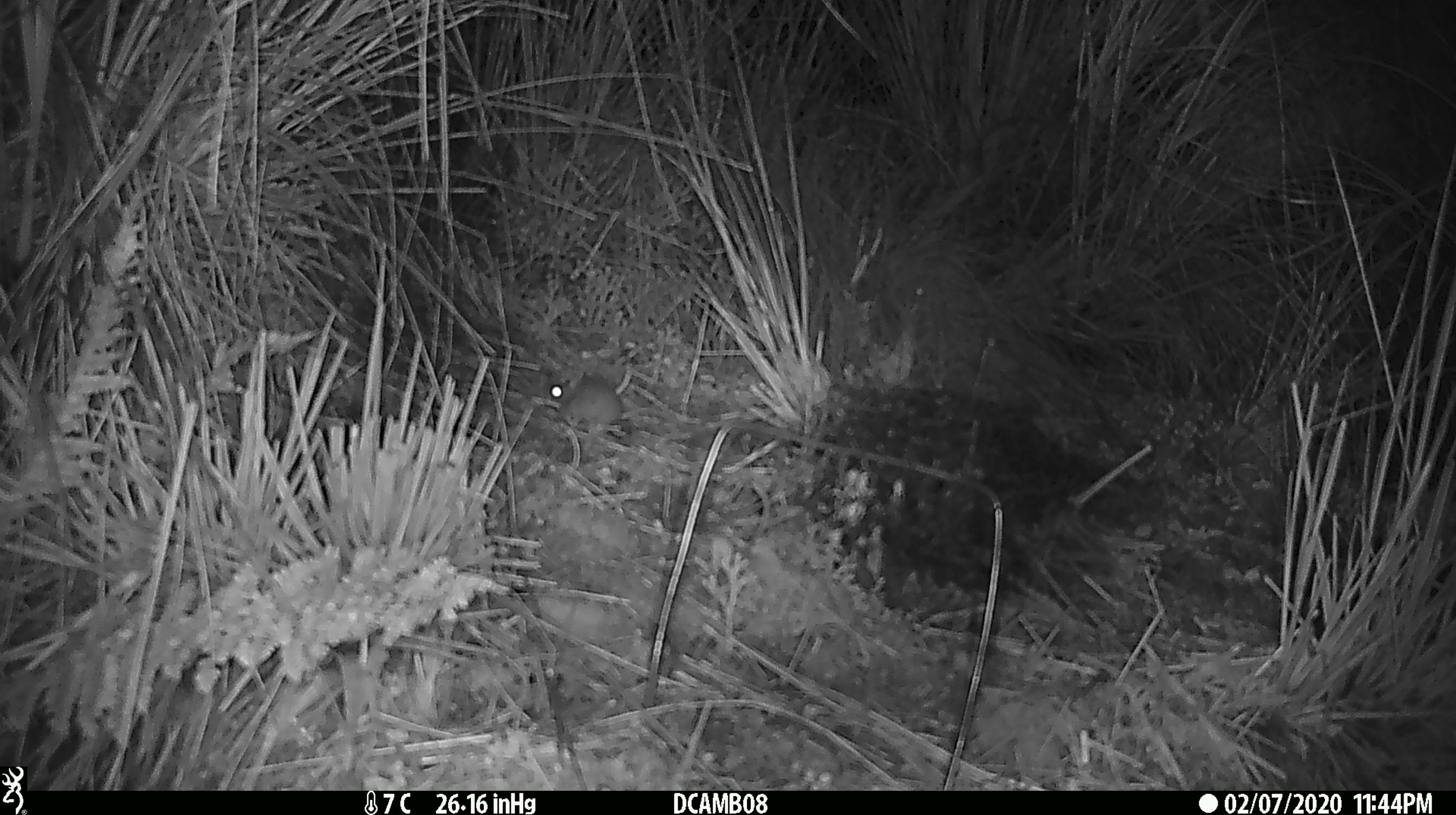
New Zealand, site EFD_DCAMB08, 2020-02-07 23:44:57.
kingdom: Animalia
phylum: Chordata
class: Mammalia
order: Rodentia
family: Muridae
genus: Mus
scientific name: Mus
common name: mouse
Mouse (Mus).